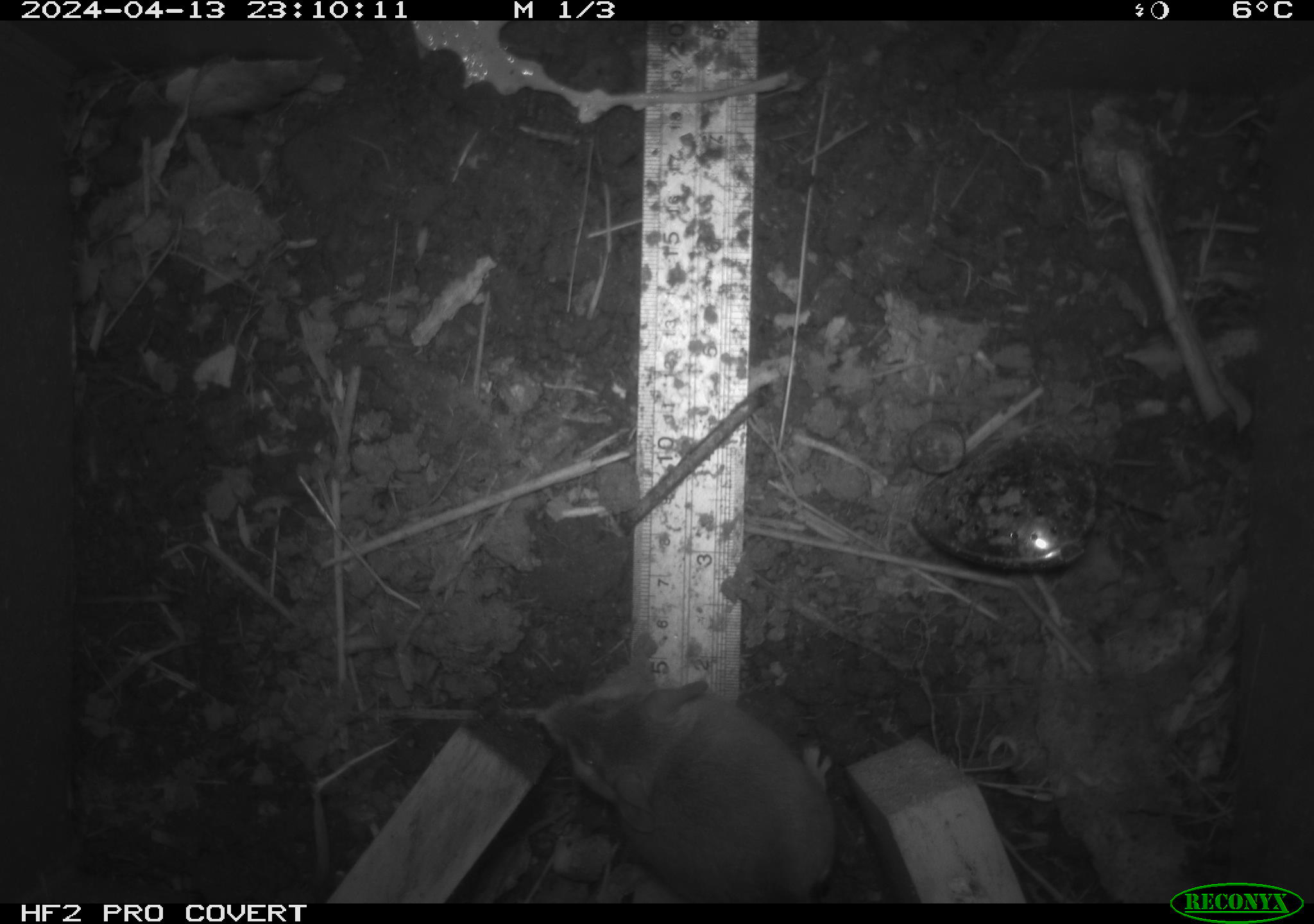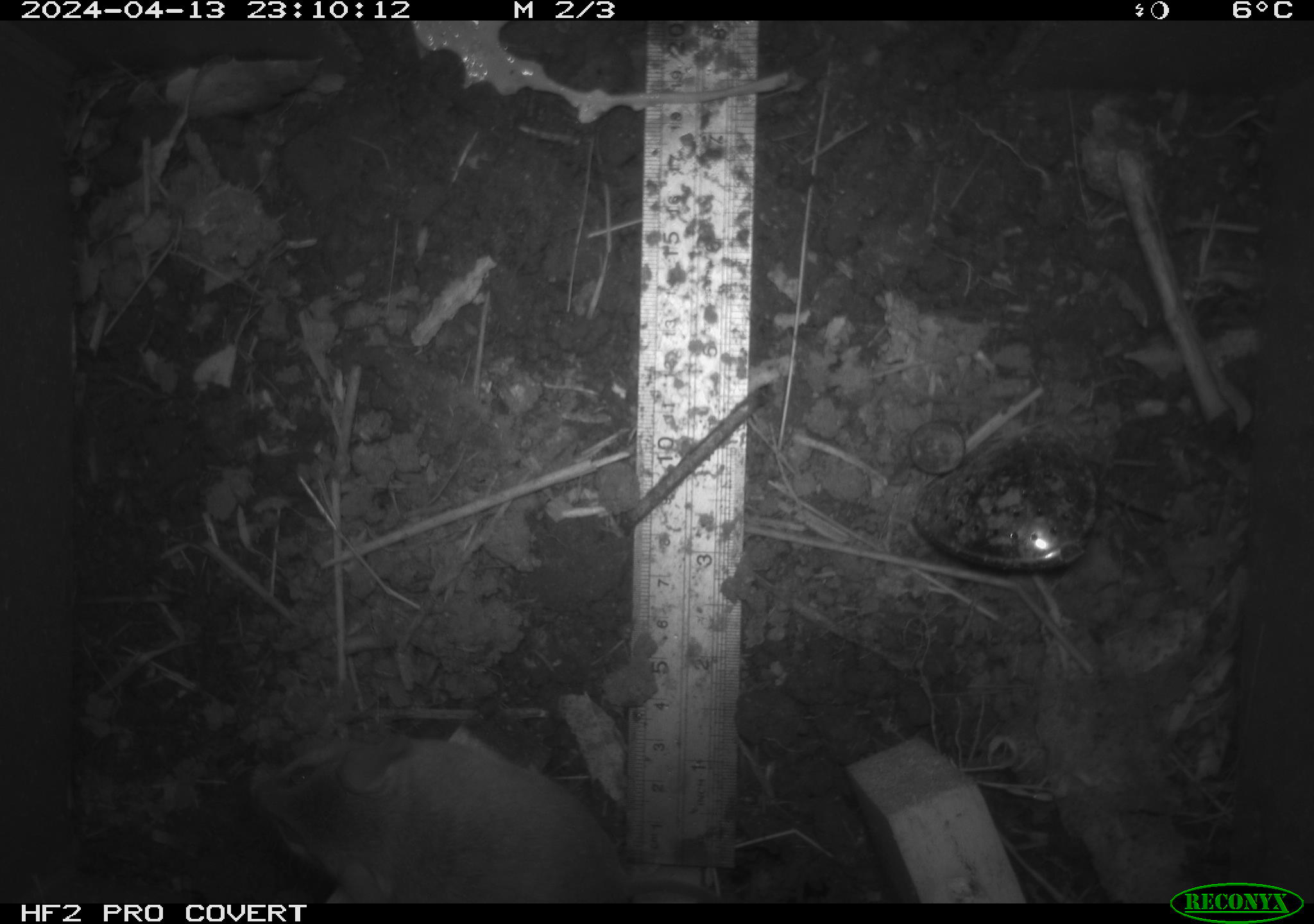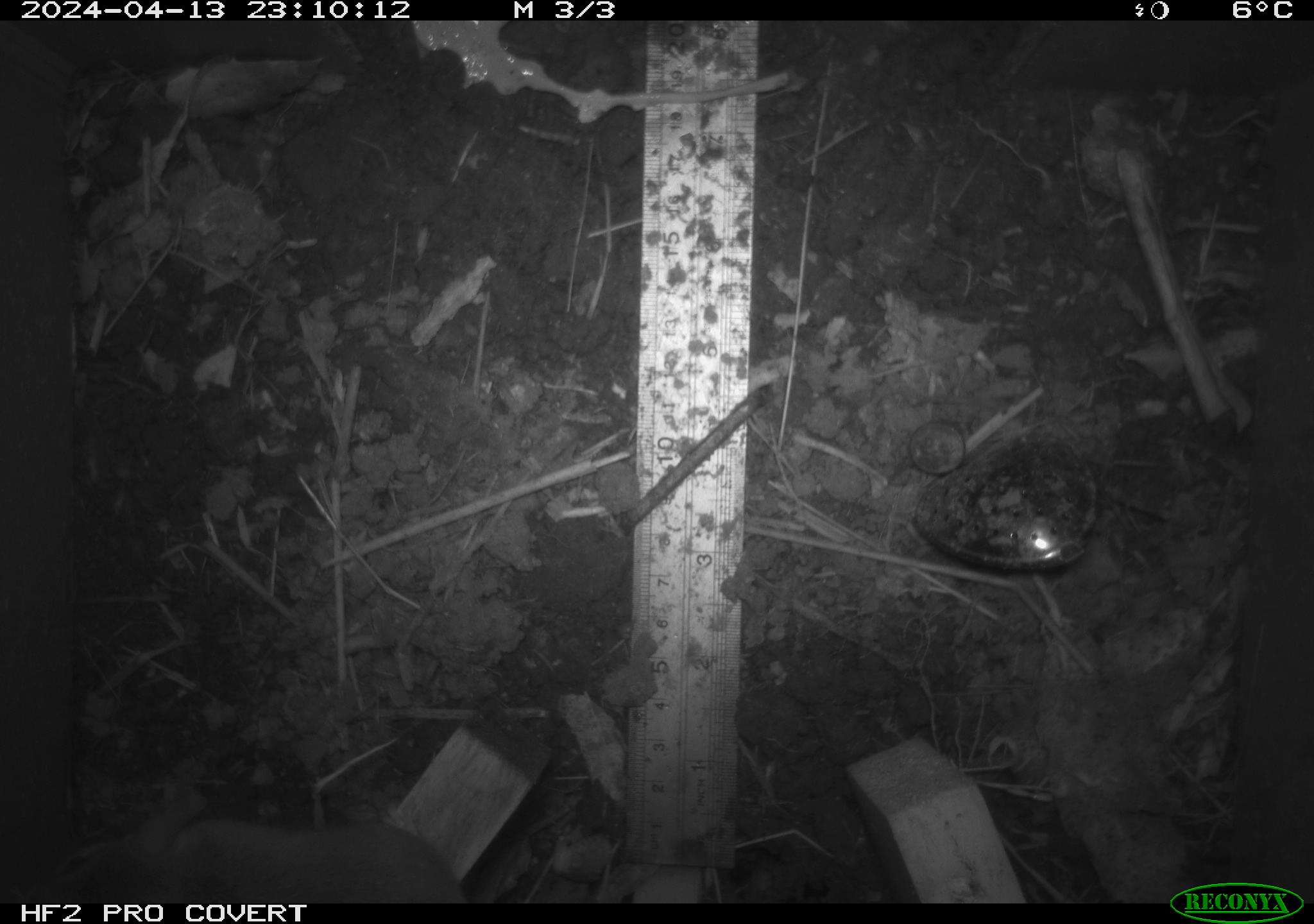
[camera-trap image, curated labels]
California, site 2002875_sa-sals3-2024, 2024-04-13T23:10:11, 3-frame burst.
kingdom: Animalia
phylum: Chordata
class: Mammalia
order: Rodentia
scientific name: Rodentia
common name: mouse species